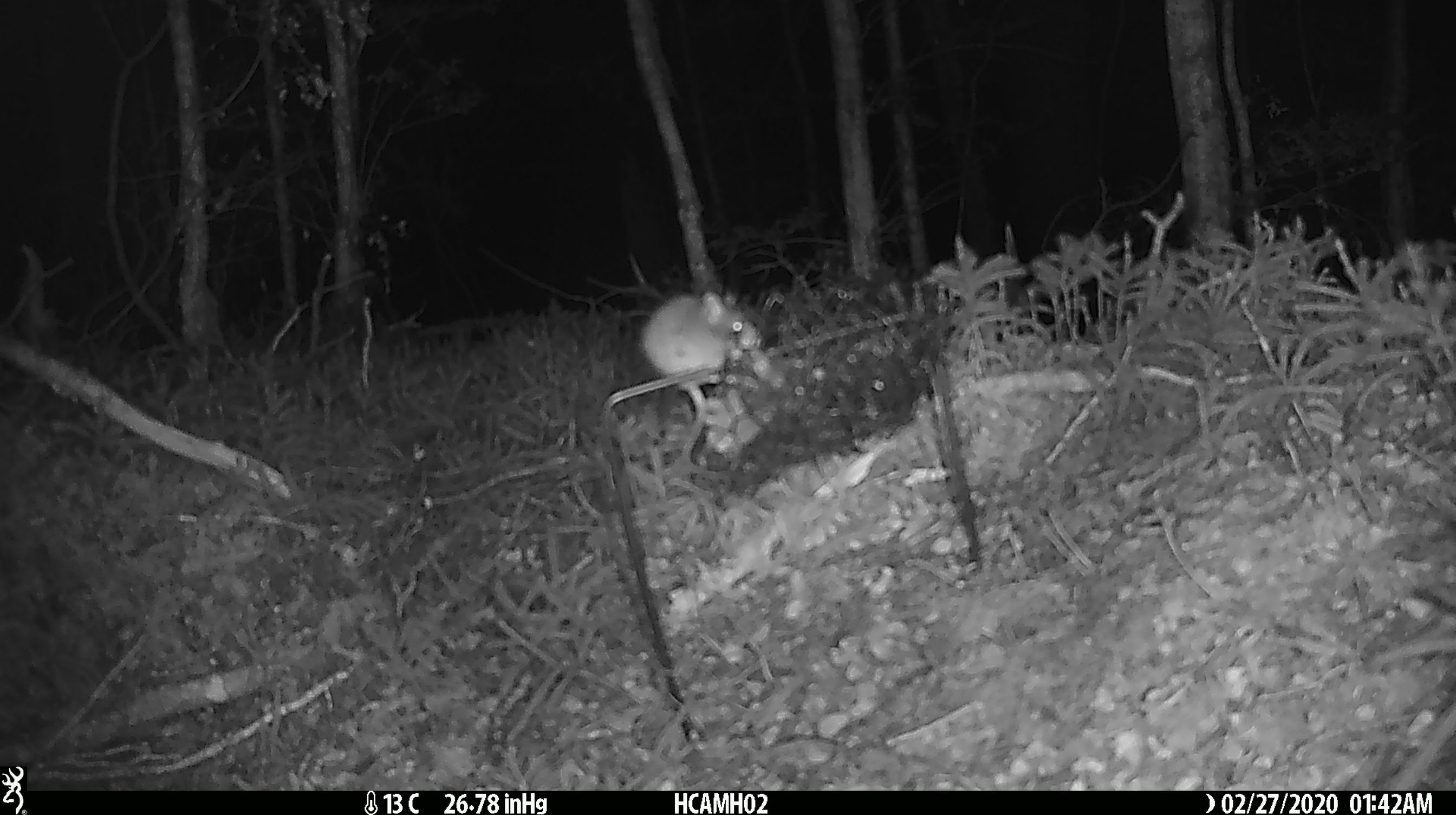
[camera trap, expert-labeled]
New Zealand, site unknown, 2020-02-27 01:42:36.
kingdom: Animalia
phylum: Chordata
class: Mammalia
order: Rodentia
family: Muridae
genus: Mus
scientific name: Mus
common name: mouse